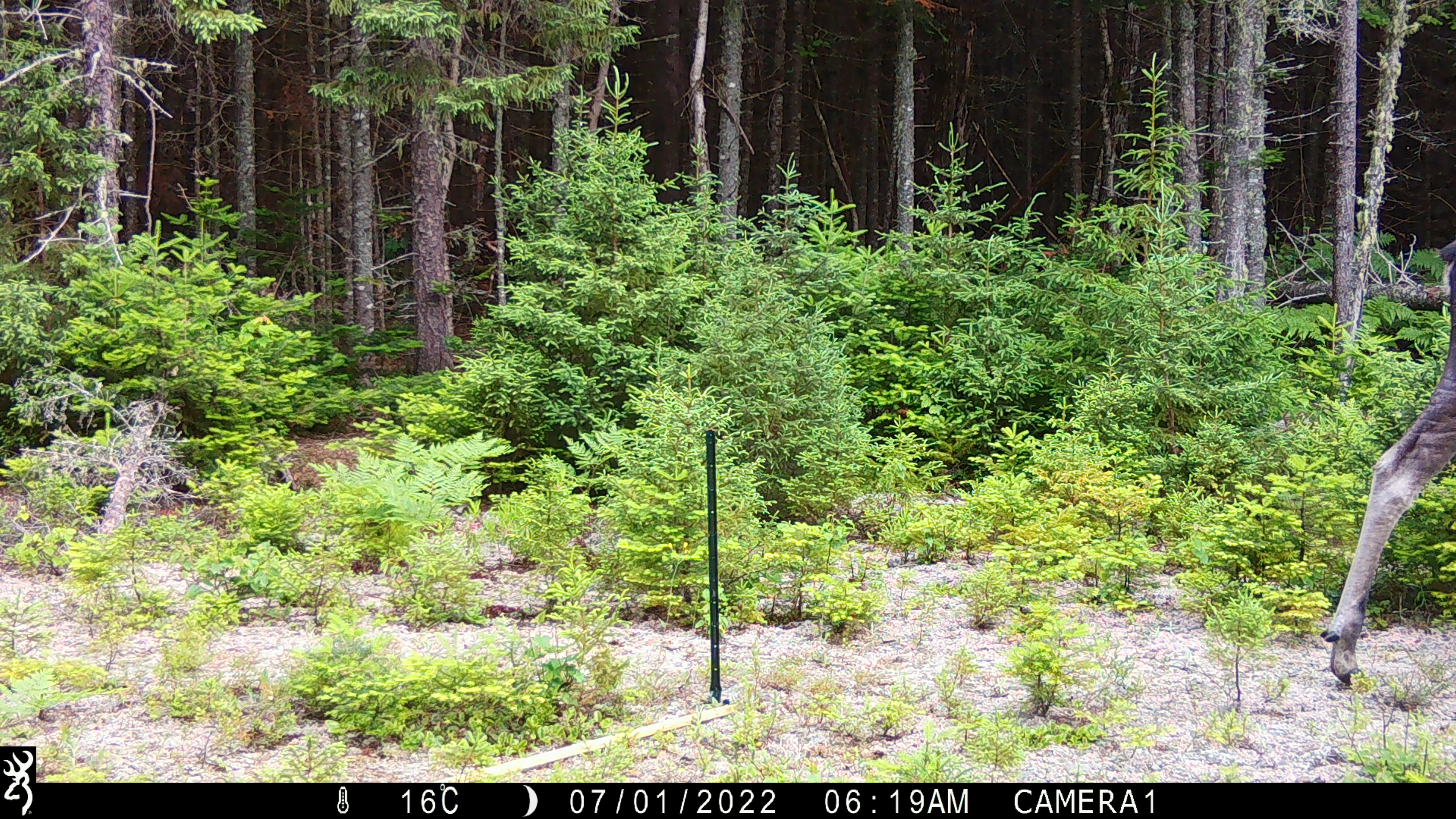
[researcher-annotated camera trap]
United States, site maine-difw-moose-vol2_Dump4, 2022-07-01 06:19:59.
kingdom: Animalia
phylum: Chordata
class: Mammalia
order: Artiodactyla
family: Cervidae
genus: Alces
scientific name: Alces alces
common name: moose